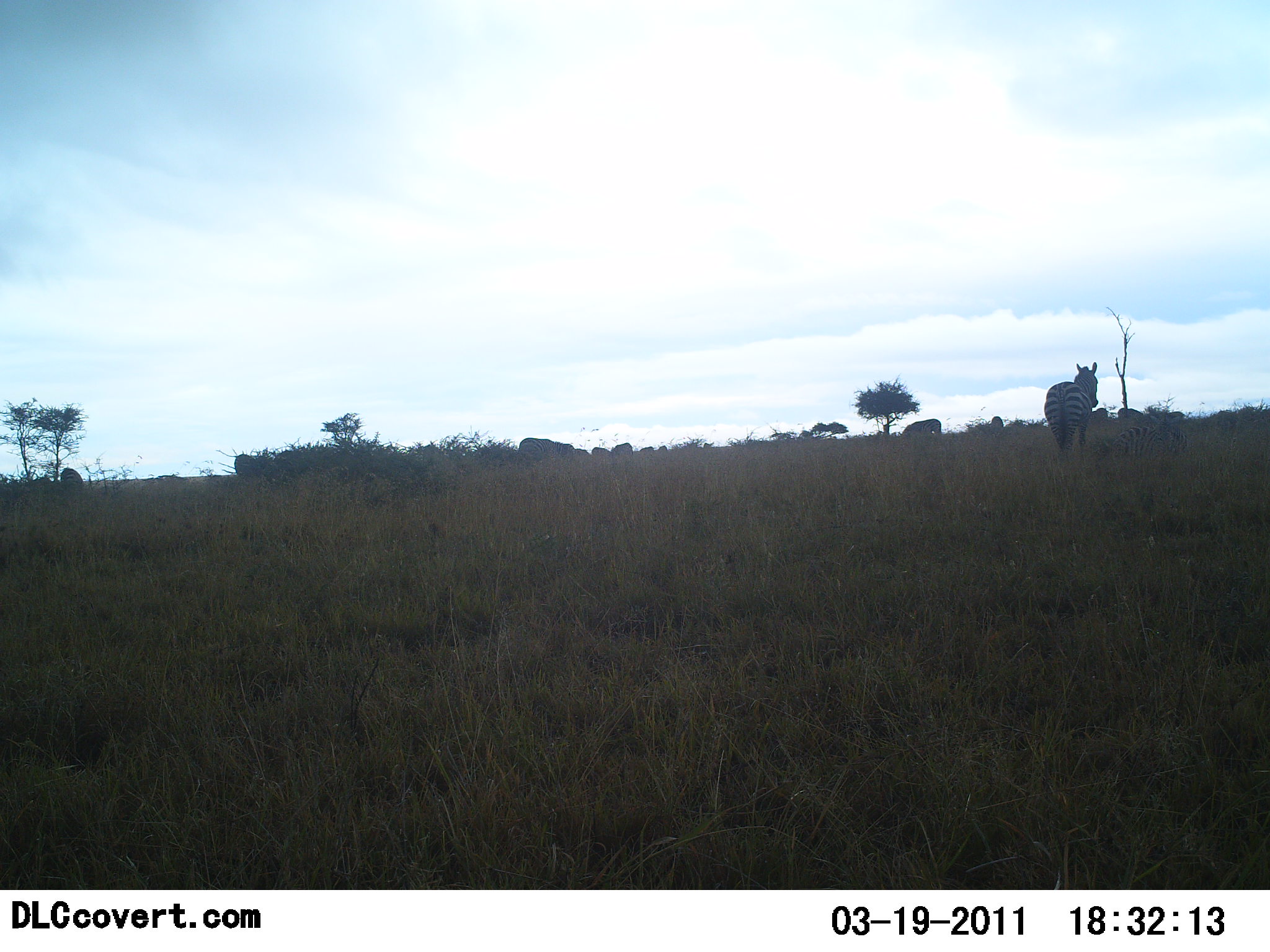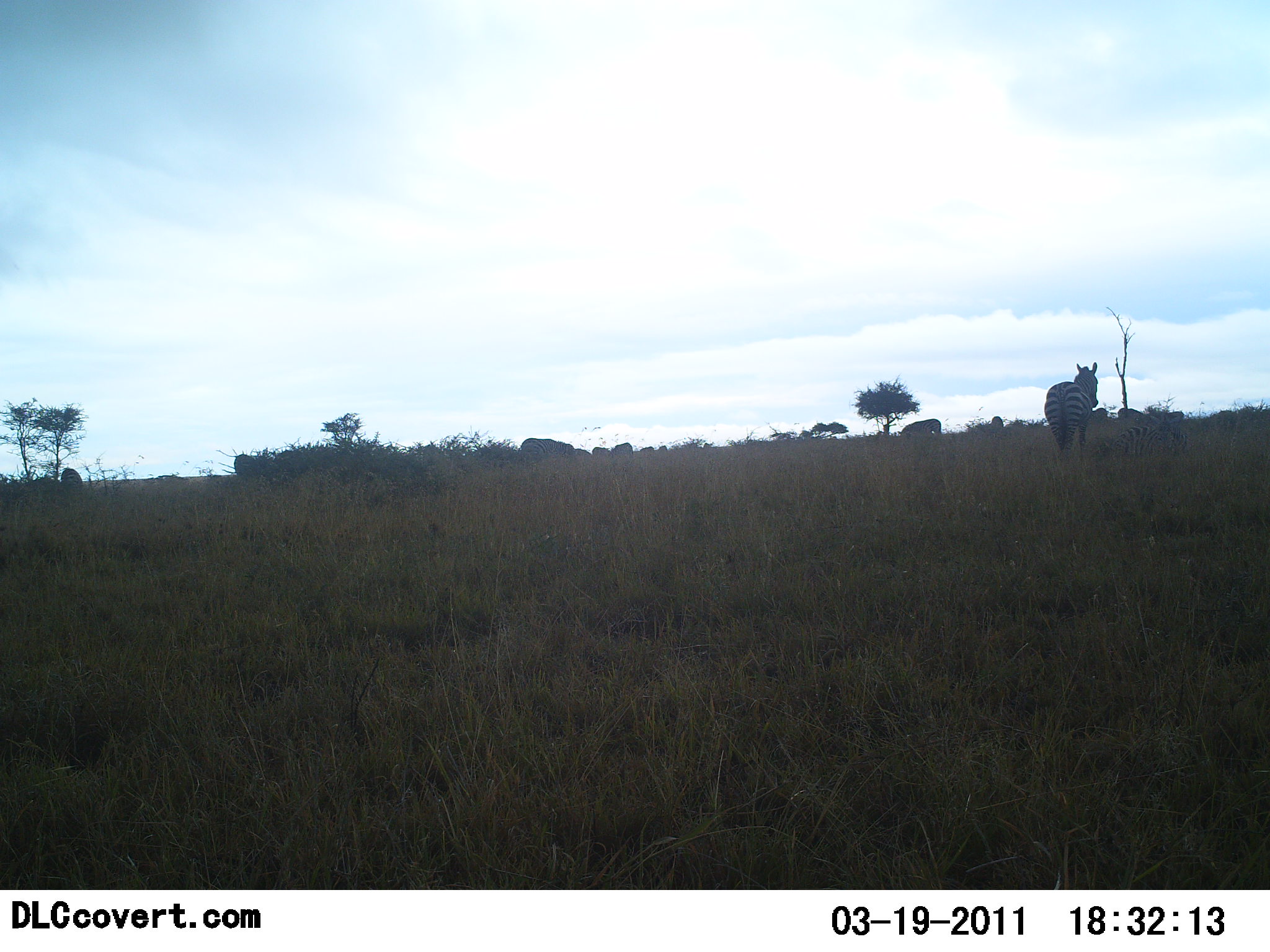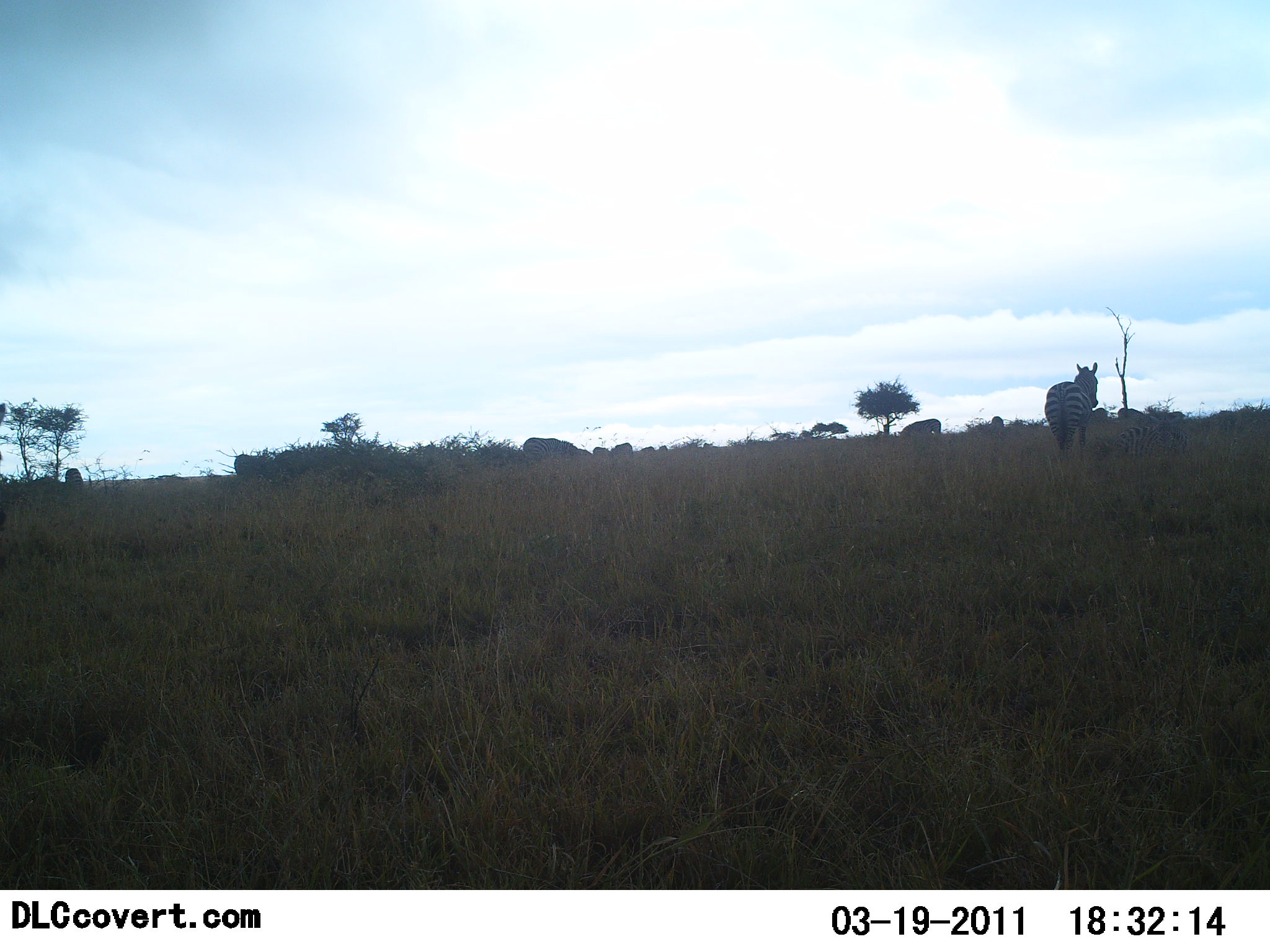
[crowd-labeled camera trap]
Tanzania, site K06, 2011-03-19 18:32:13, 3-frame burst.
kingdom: Animalia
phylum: Chordata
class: Mammalia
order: Perissodactyla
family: Equidae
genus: Equus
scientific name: Equus quagga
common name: plains zebra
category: zebra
Zebra (plains zebra) (Equus quagga), count 1. Behavior (volunteer vote fractions): standing 86%, resting 0%, moving 14%, interacting 0%. Young present (vote fraction): 0%. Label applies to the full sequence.